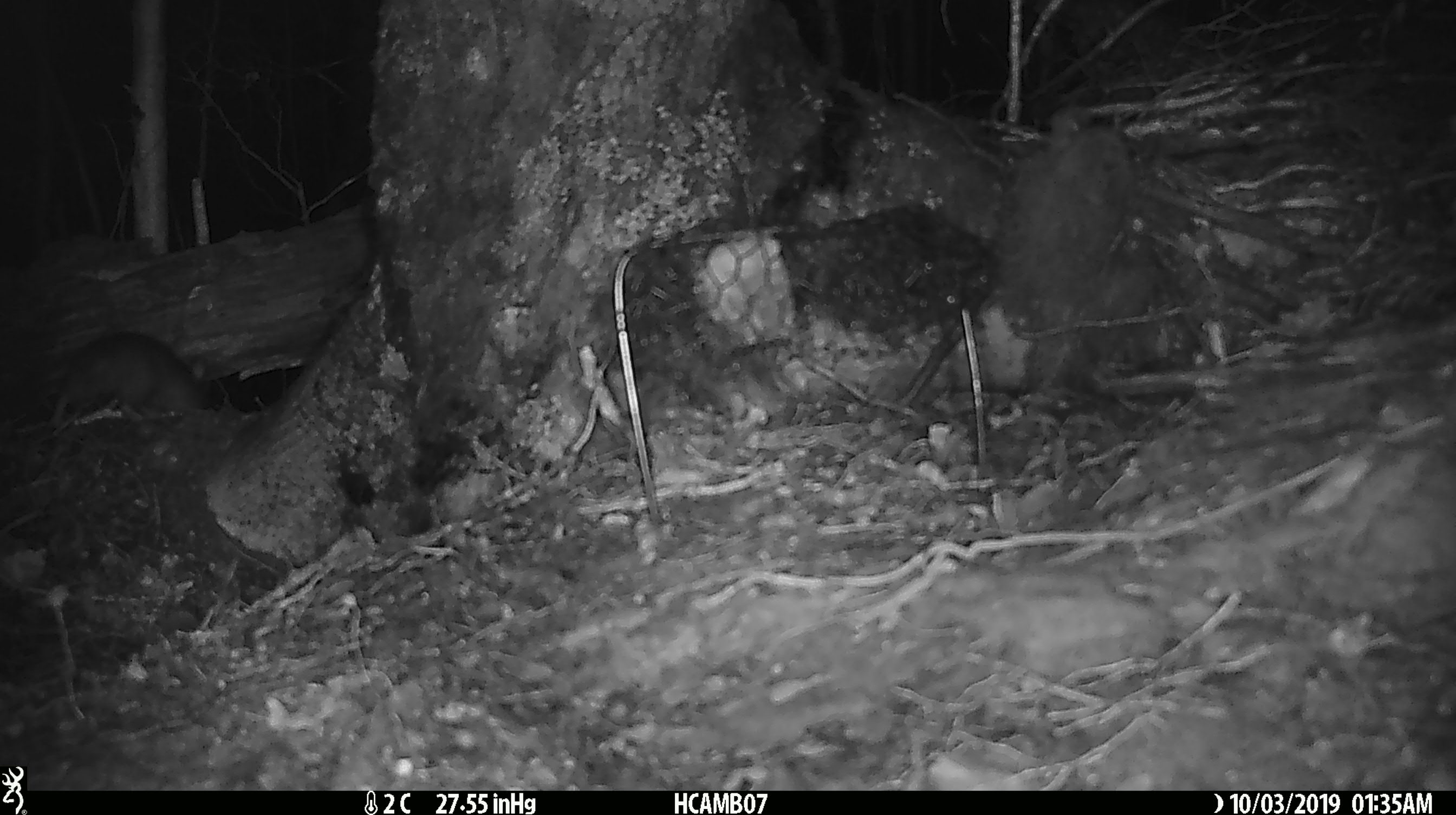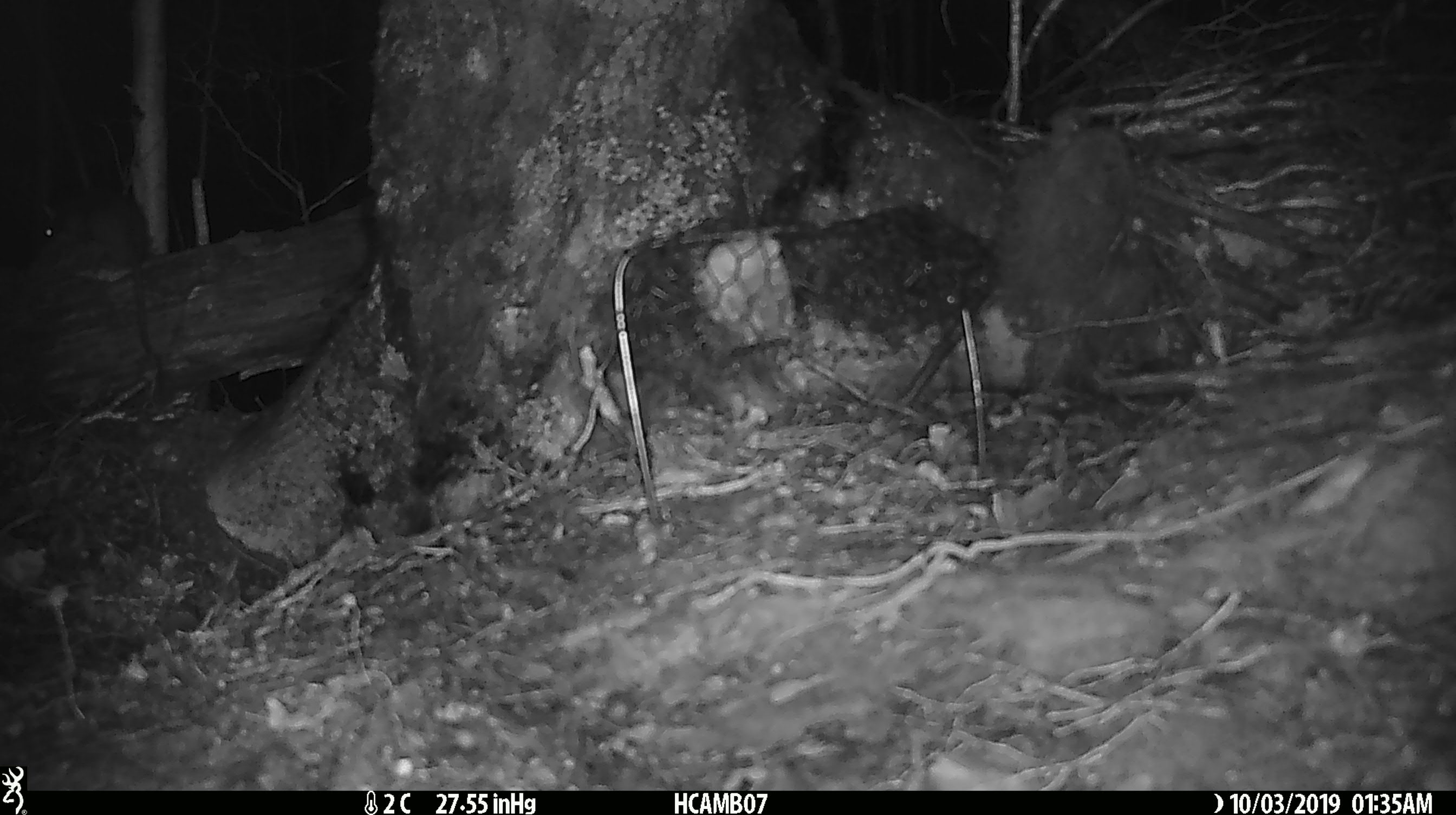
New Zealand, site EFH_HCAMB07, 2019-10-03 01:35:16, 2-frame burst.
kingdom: Animalia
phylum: Chordata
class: Mammalia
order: Rodentia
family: Muridae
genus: Rattus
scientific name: Rattus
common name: rat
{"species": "rat (Rattus)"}